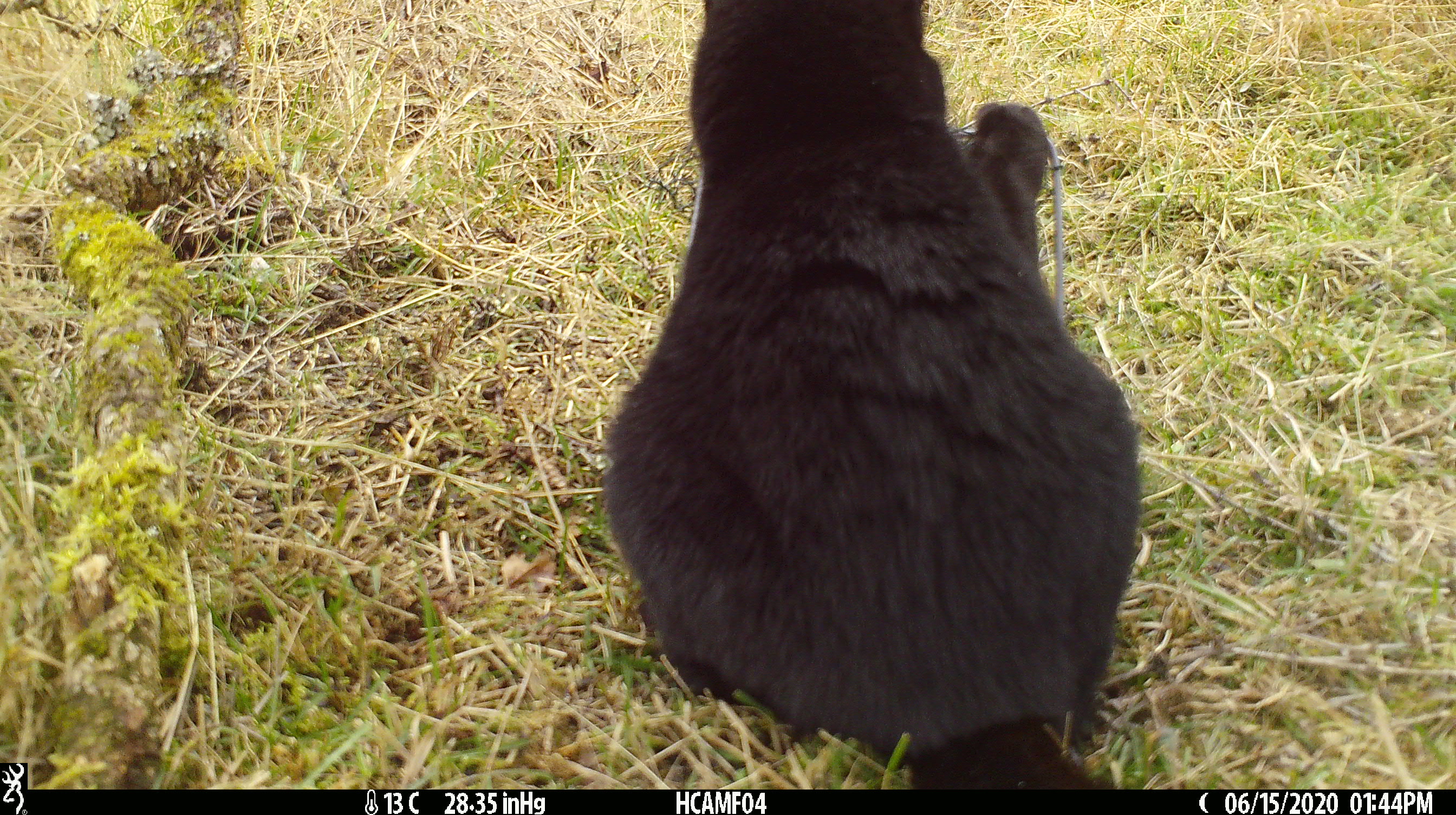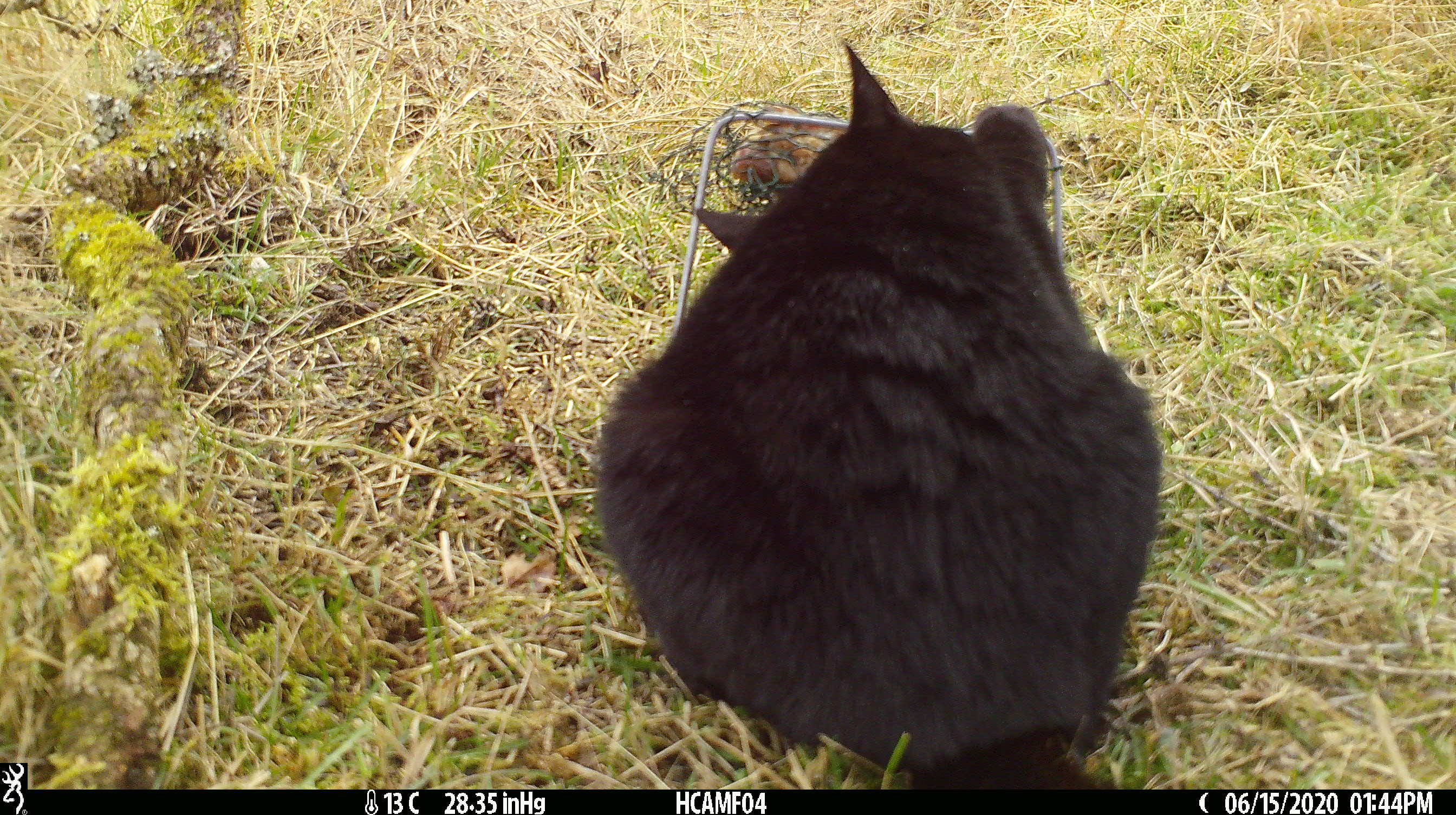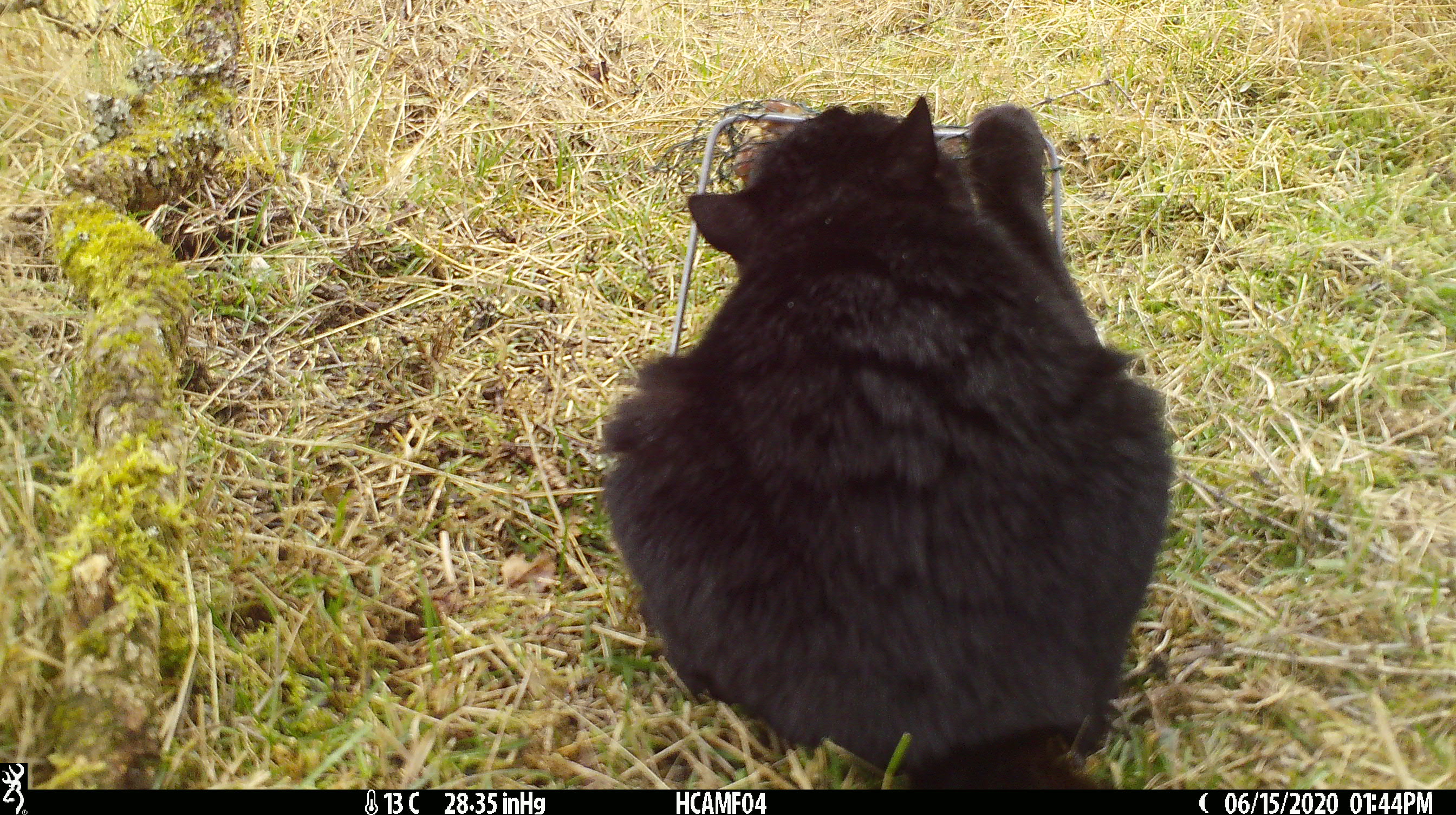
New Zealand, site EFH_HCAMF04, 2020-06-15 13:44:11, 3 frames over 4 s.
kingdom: Animalia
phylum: Chordata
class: Mammalia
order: Carnivora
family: Felidae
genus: Felis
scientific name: Felis catus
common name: domestic cat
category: cat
Cat (domestic cat) (Felis catus).